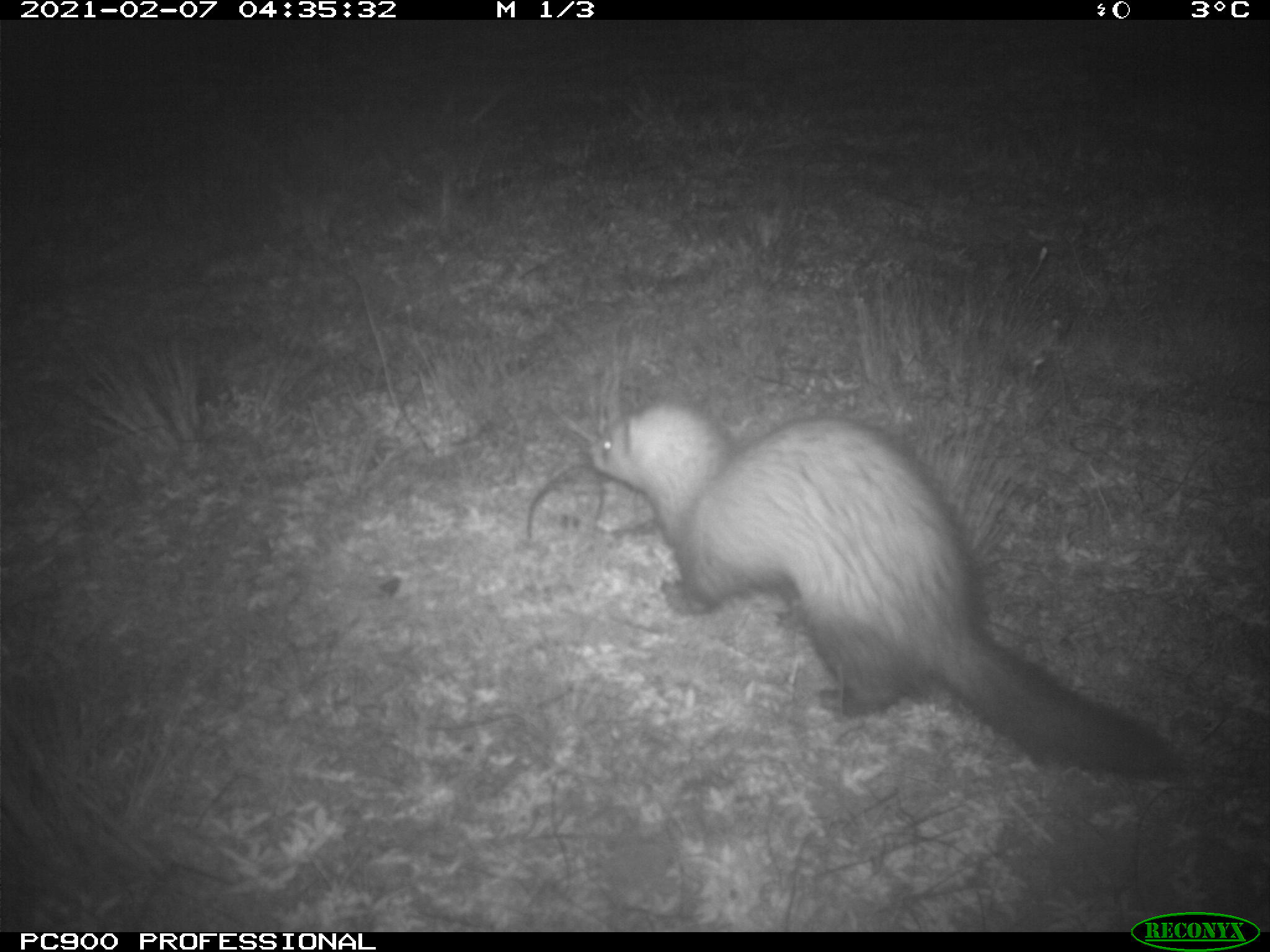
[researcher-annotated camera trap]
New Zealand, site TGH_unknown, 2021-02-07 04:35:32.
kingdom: Animalia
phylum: Chordata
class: Mammalia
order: Carnivora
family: Mustelidae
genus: Mustela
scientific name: Mustela furo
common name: ferret